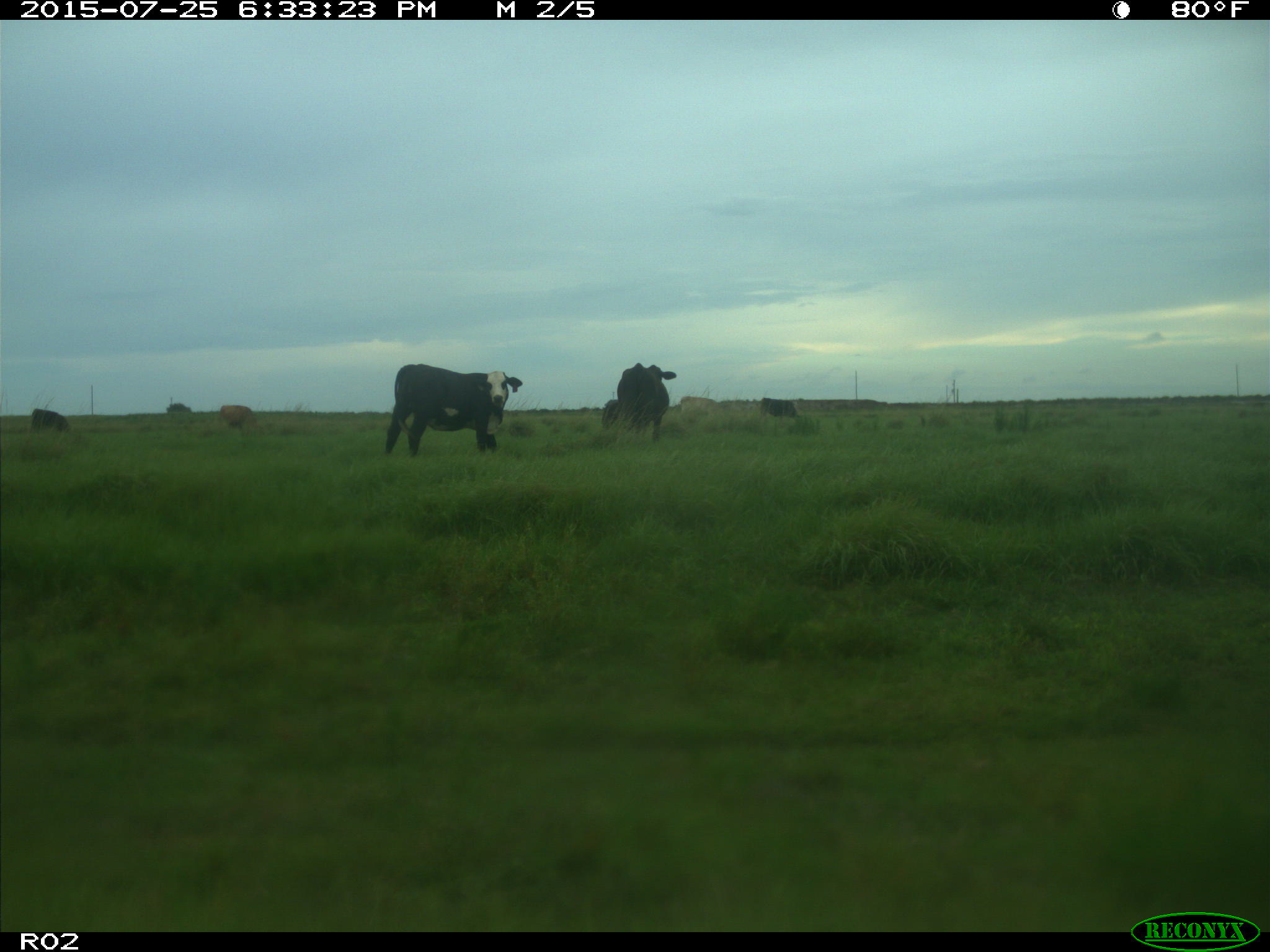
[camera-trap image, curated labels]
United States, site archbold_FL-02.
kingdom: Animalia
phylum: Chordata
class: Mammalia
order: Artiodactyla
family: Bovidae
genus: Bos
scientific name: Bos taurus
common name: domestic cow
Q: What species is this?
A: Bos taurus (domestic cow).